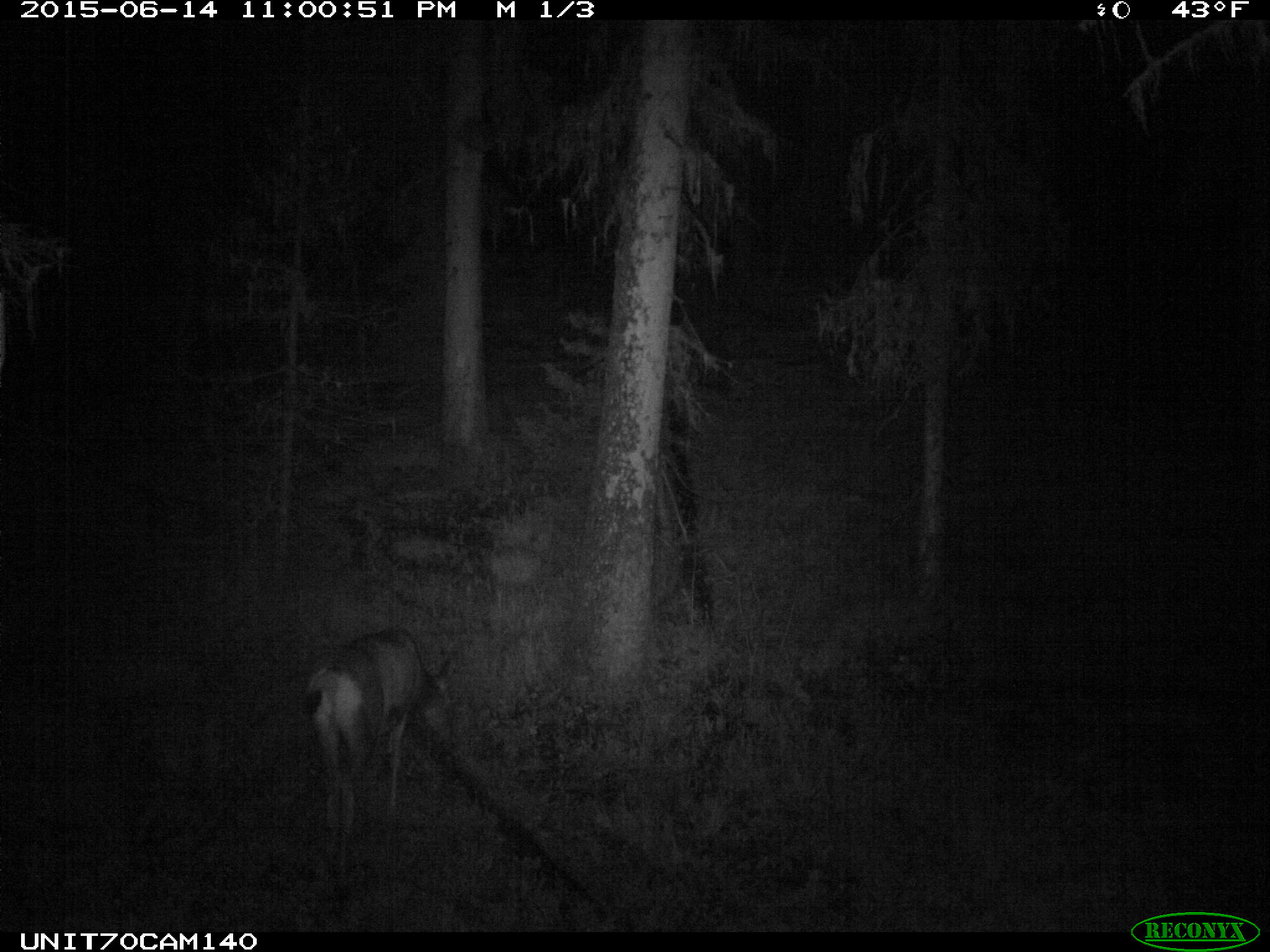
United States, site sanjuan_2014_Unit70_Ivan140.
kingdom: Animalia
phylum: Chordata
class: Mammalia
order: Artiodactyla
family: Cervidae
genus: Odocoileus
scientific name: Odocoileus hemionus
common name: mule deer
Odocoileus hemionus (mule deer).